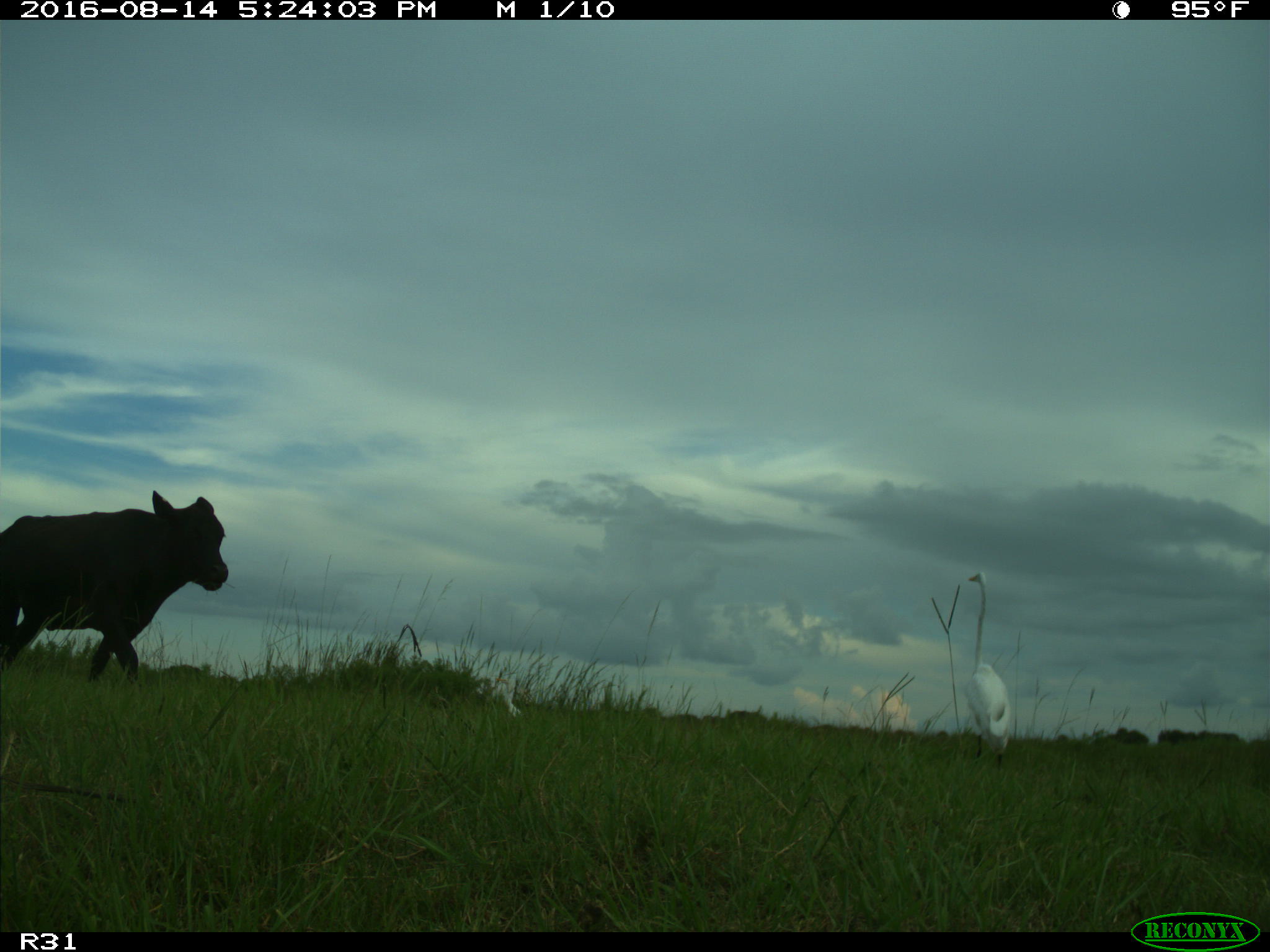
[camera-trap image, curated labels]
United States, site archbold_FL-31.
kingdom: Animalia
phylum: Chordata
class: Mammalia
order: Artiodactyla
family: Bovidae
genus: Bos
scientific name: Bos taurus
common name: domestic cow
Bos taurus (domestic cow).